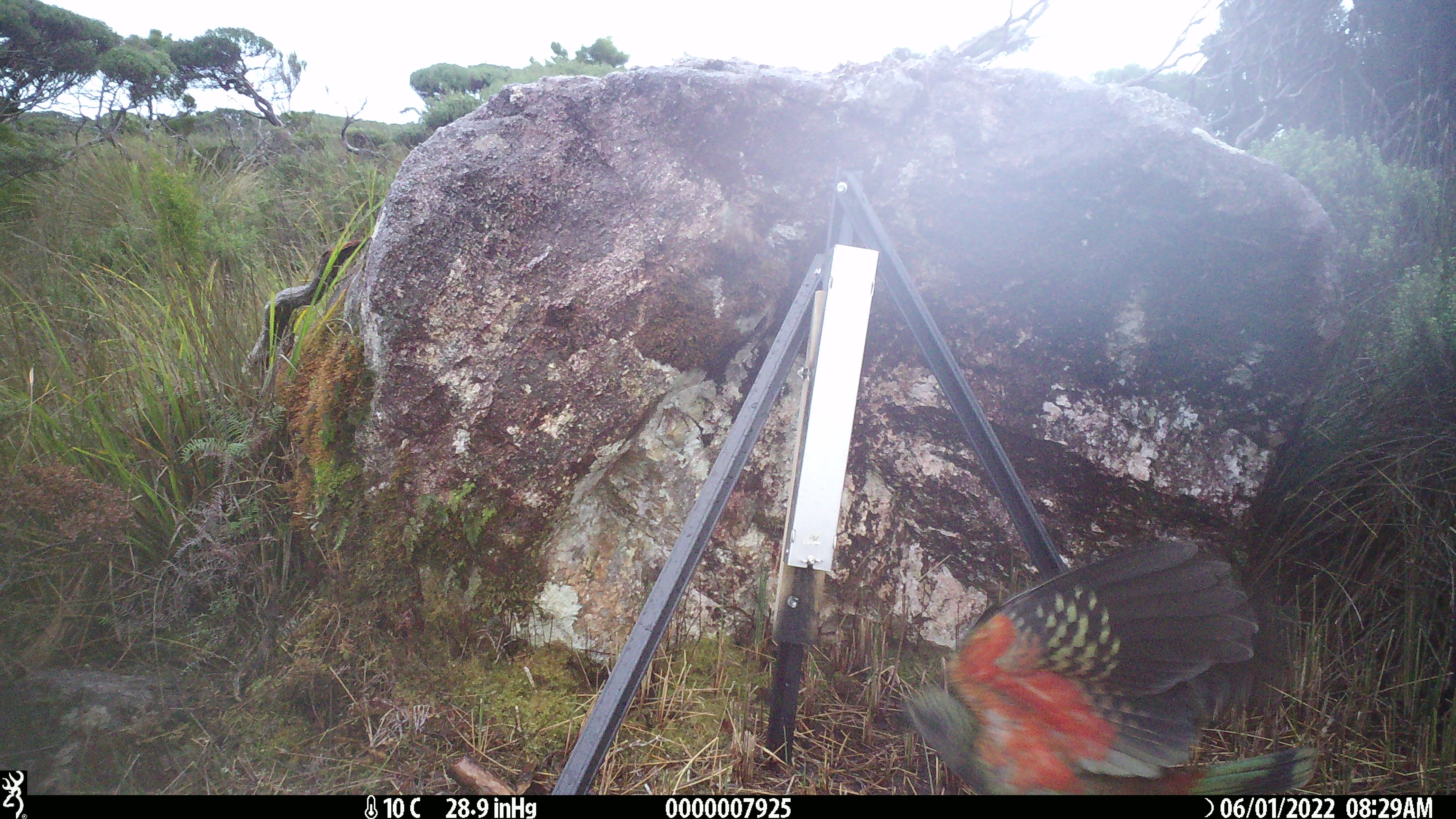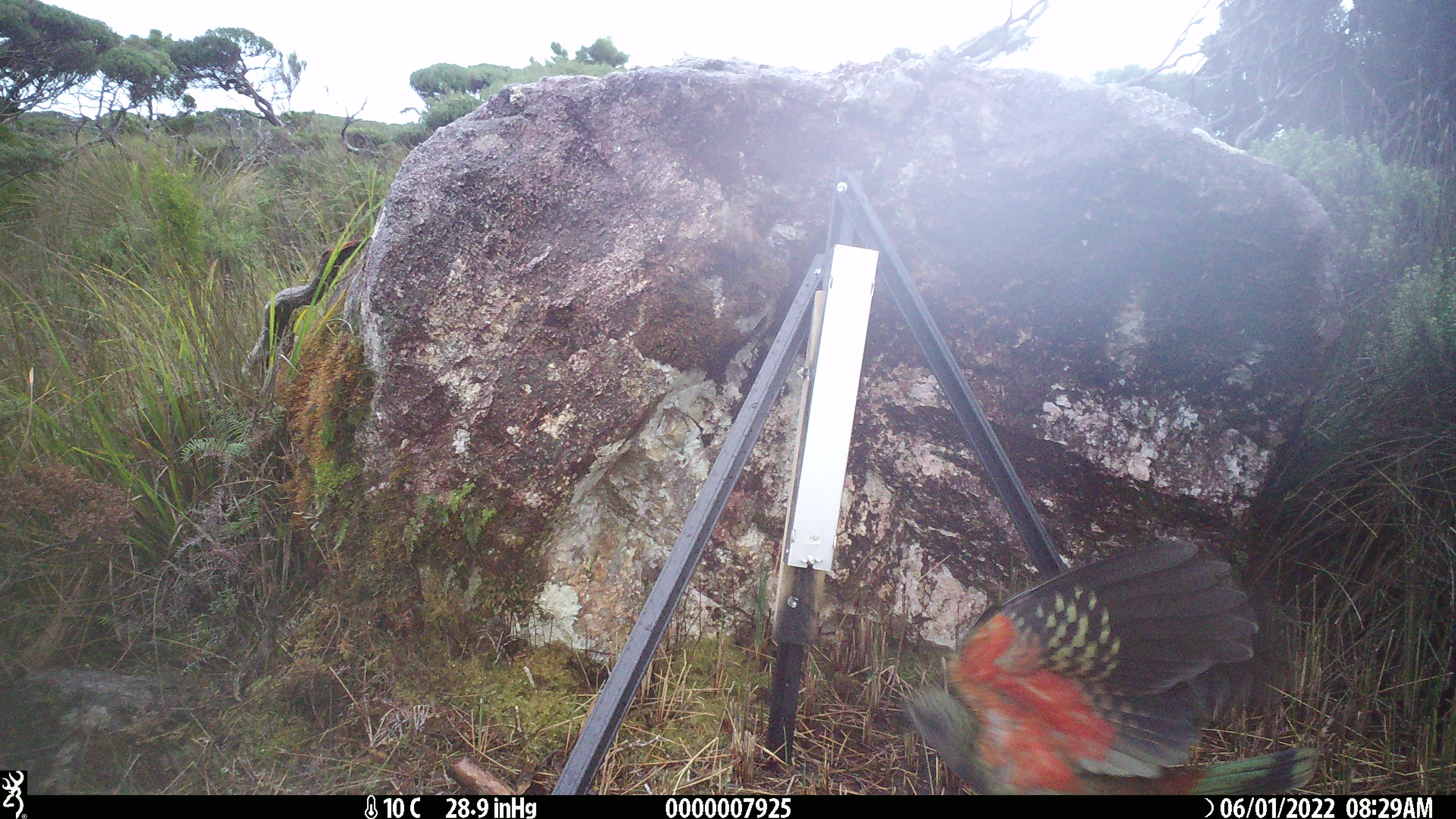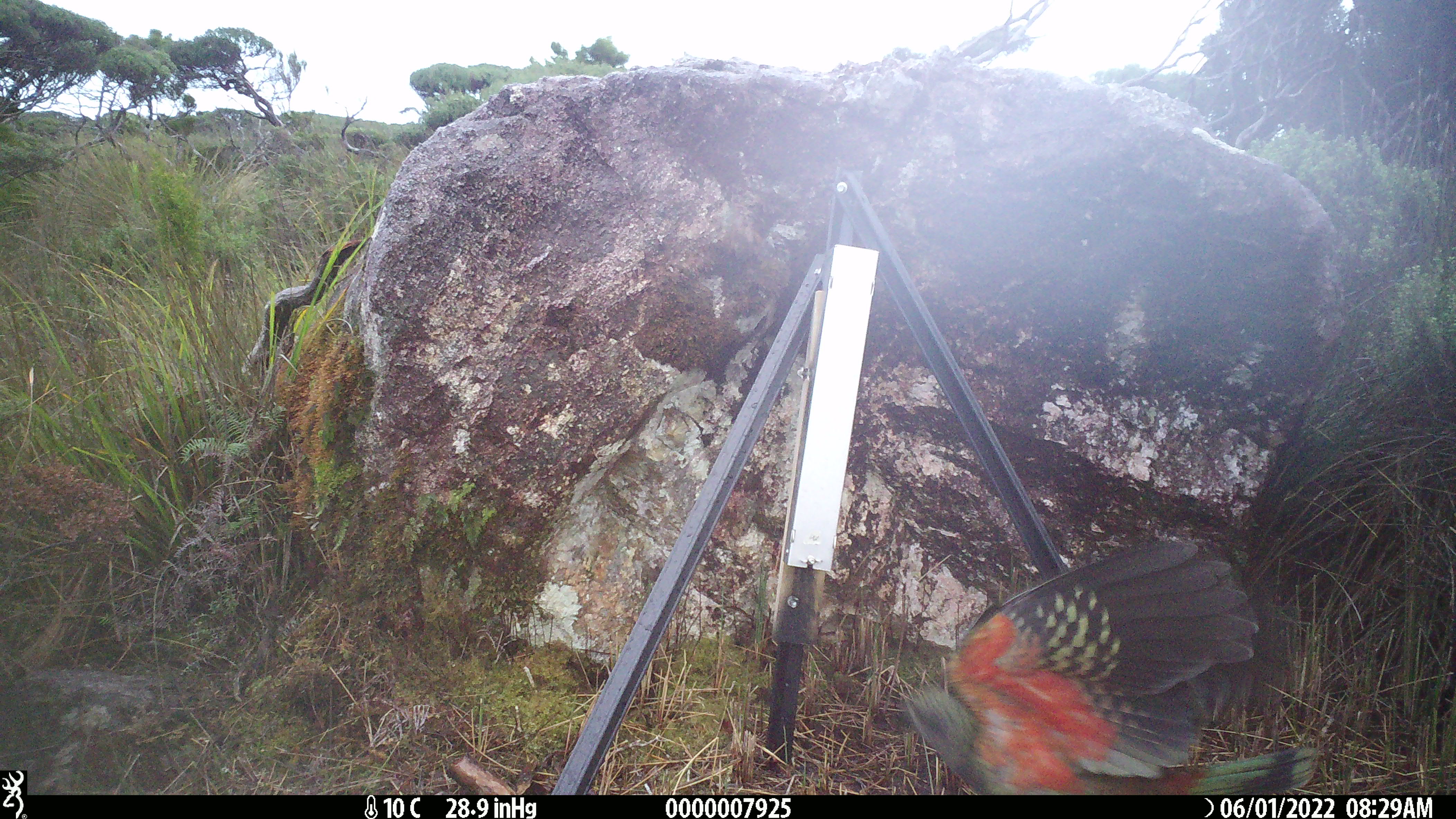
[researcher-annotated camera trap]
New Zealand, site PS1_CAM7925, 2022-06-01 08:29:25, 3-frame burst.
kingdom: Animalia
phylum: Chordata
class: Aves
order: Psittaciformes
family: Strigopidae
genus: Nestor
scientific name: Nestor notabilis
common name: kea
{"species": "kea (Nestor notabilis)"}